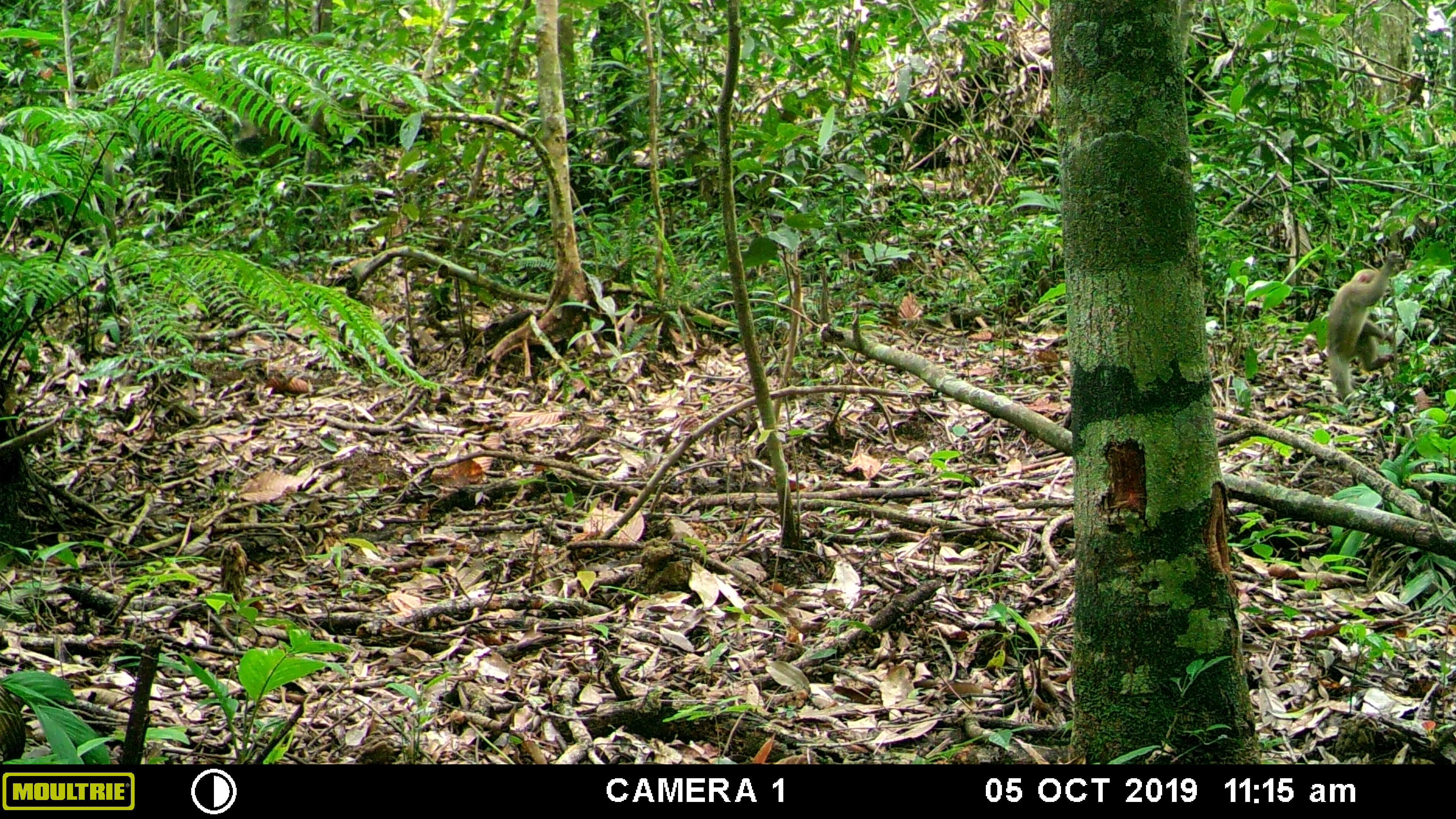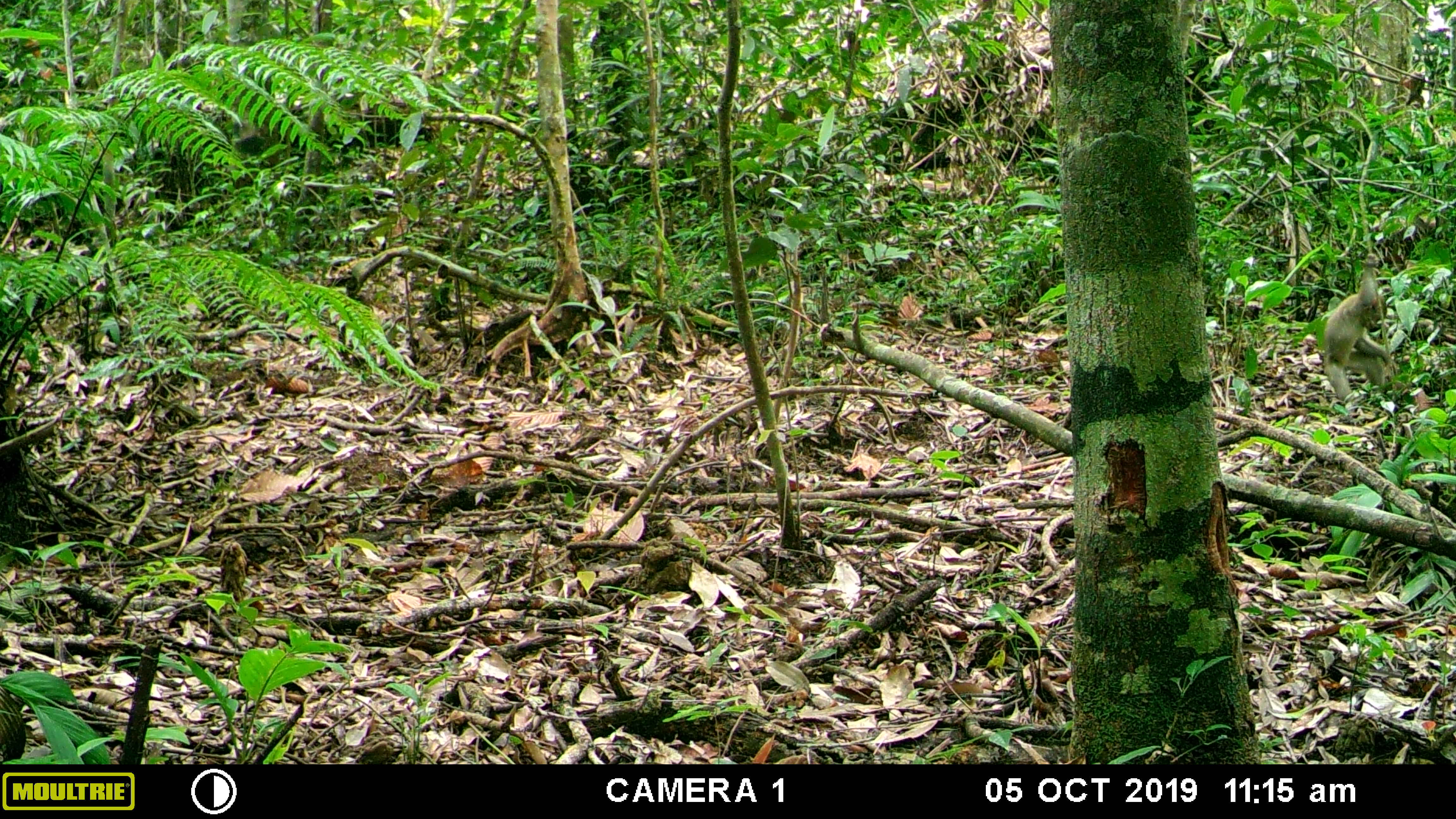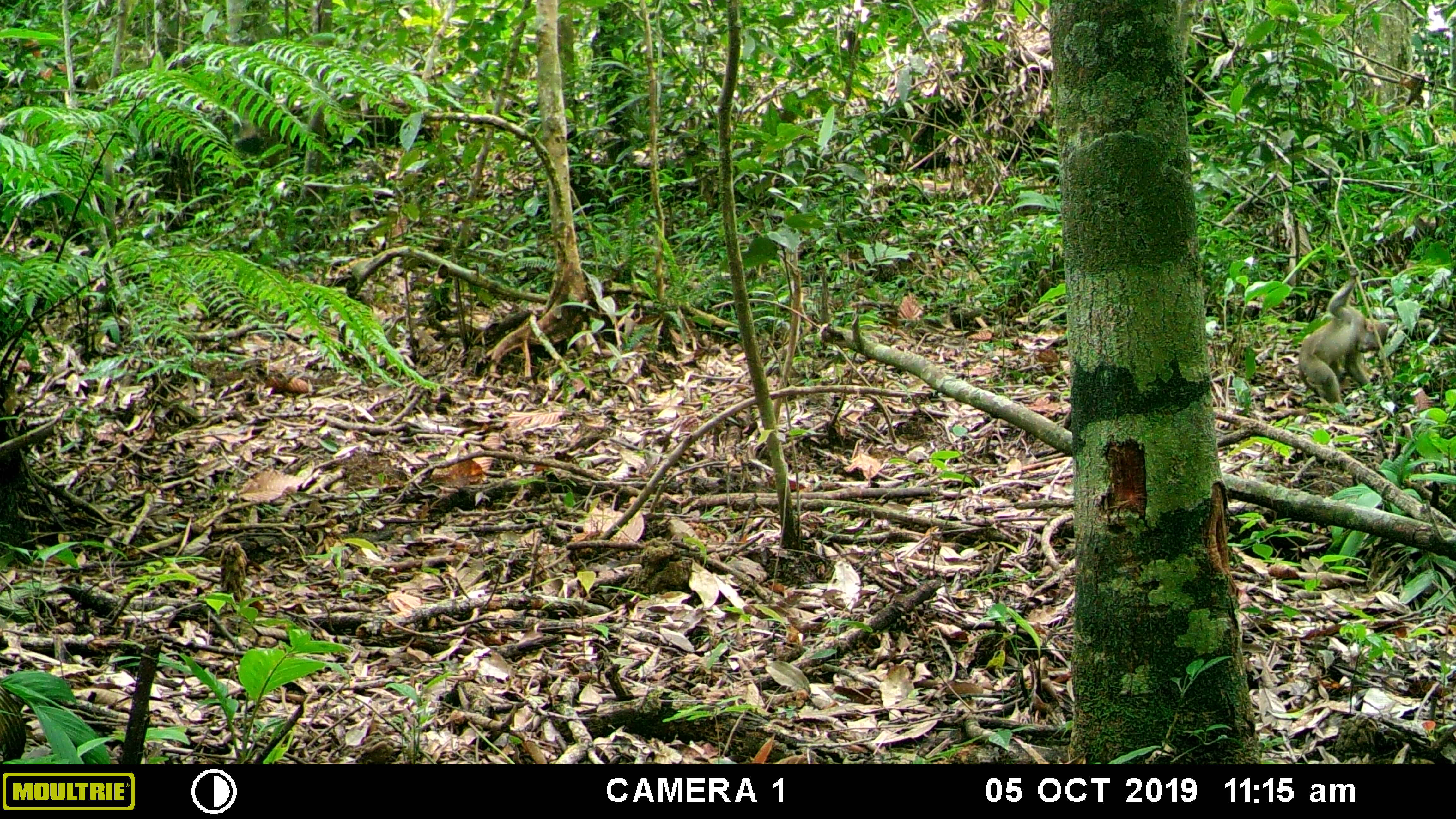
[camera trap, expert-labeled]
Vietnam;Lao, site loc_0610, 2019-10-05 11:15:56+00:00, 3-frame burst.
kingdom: Animalia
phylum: Chordata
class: Mammalia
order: Primates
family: Cercopithecidae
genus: Macaca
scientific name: Macaca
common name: macaques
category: assam or rhesus macaque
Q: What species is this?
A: Assam or rhesus macaque (macaques) (Macaca).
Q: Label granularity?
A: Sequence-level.